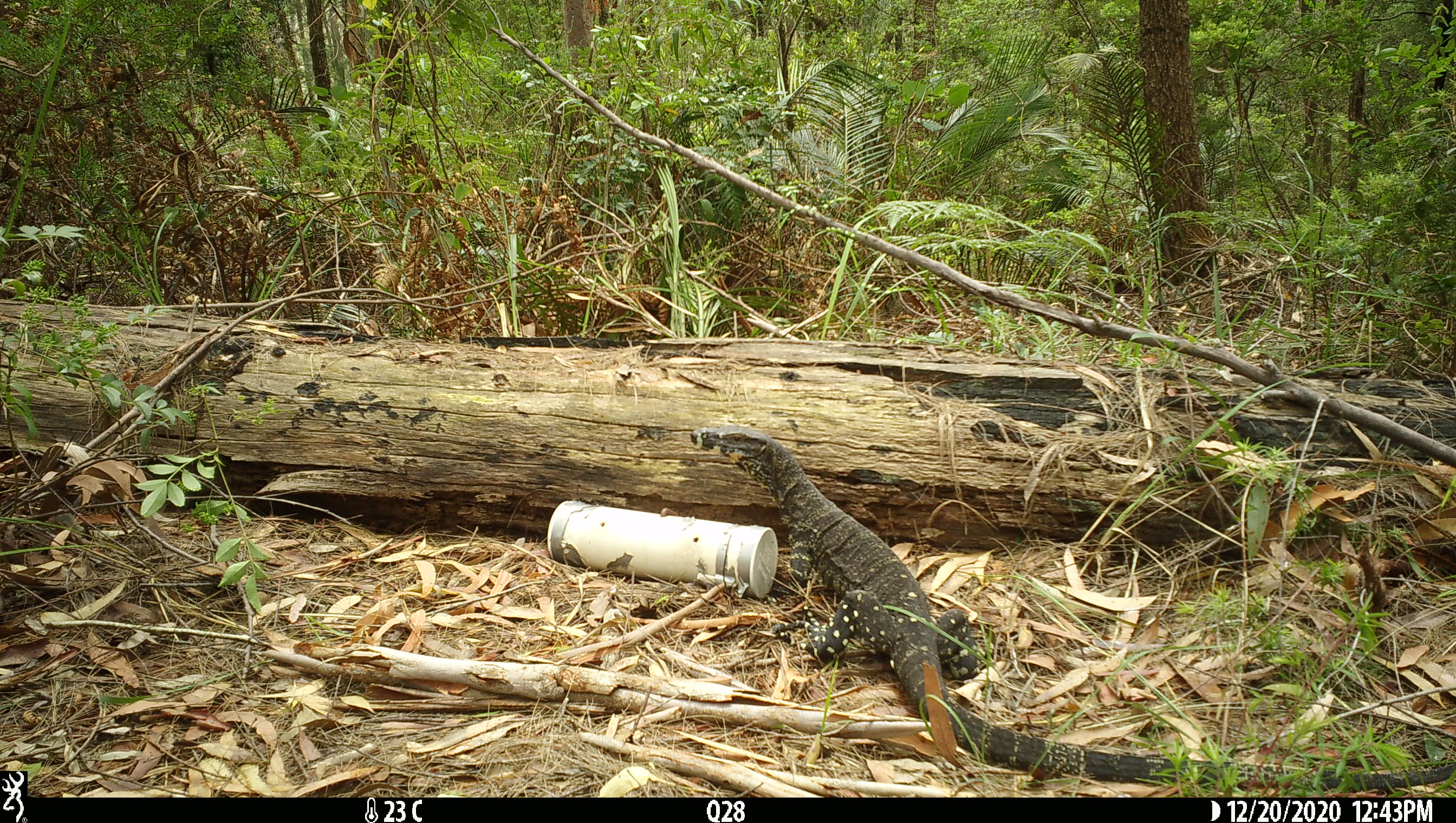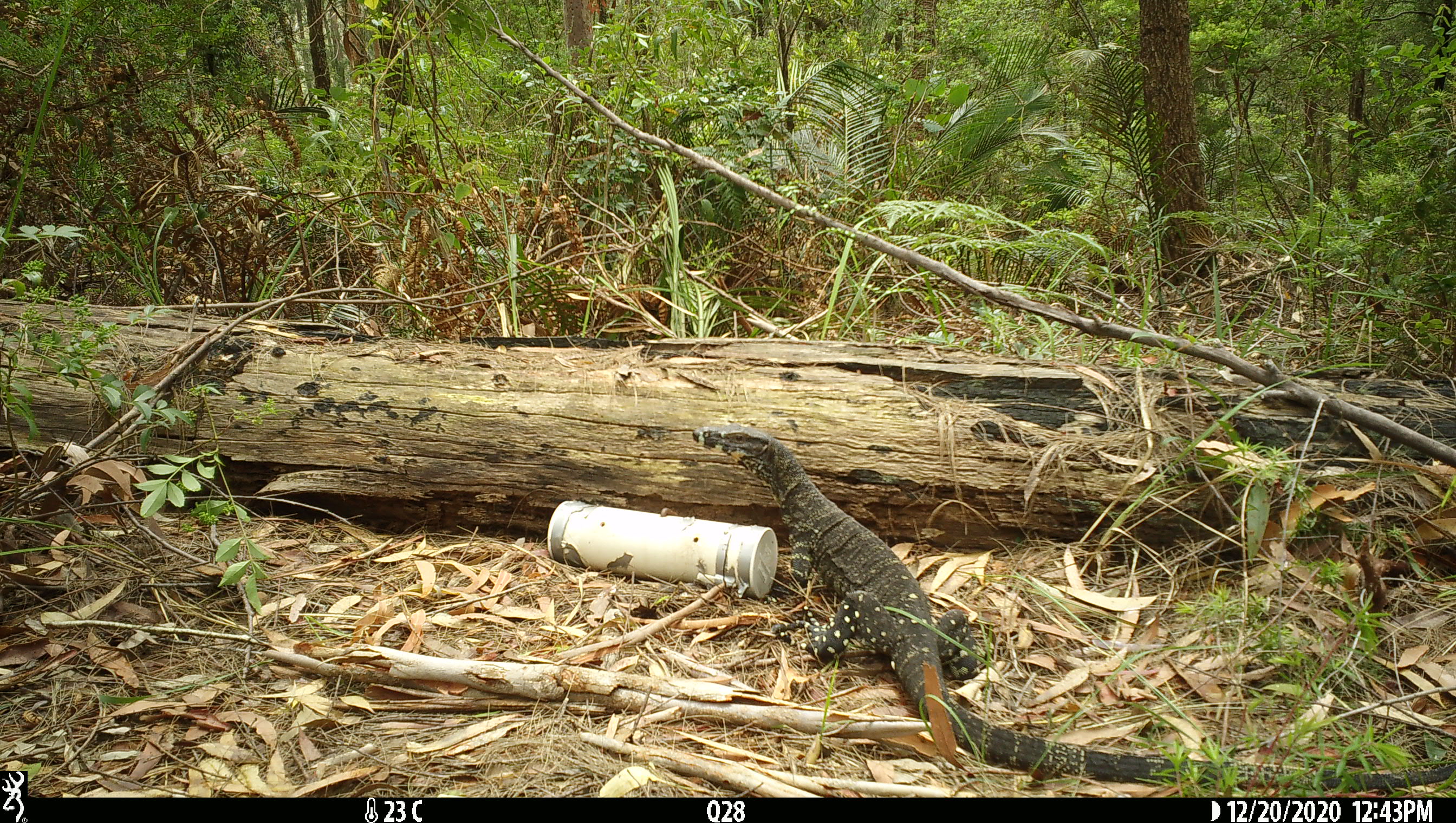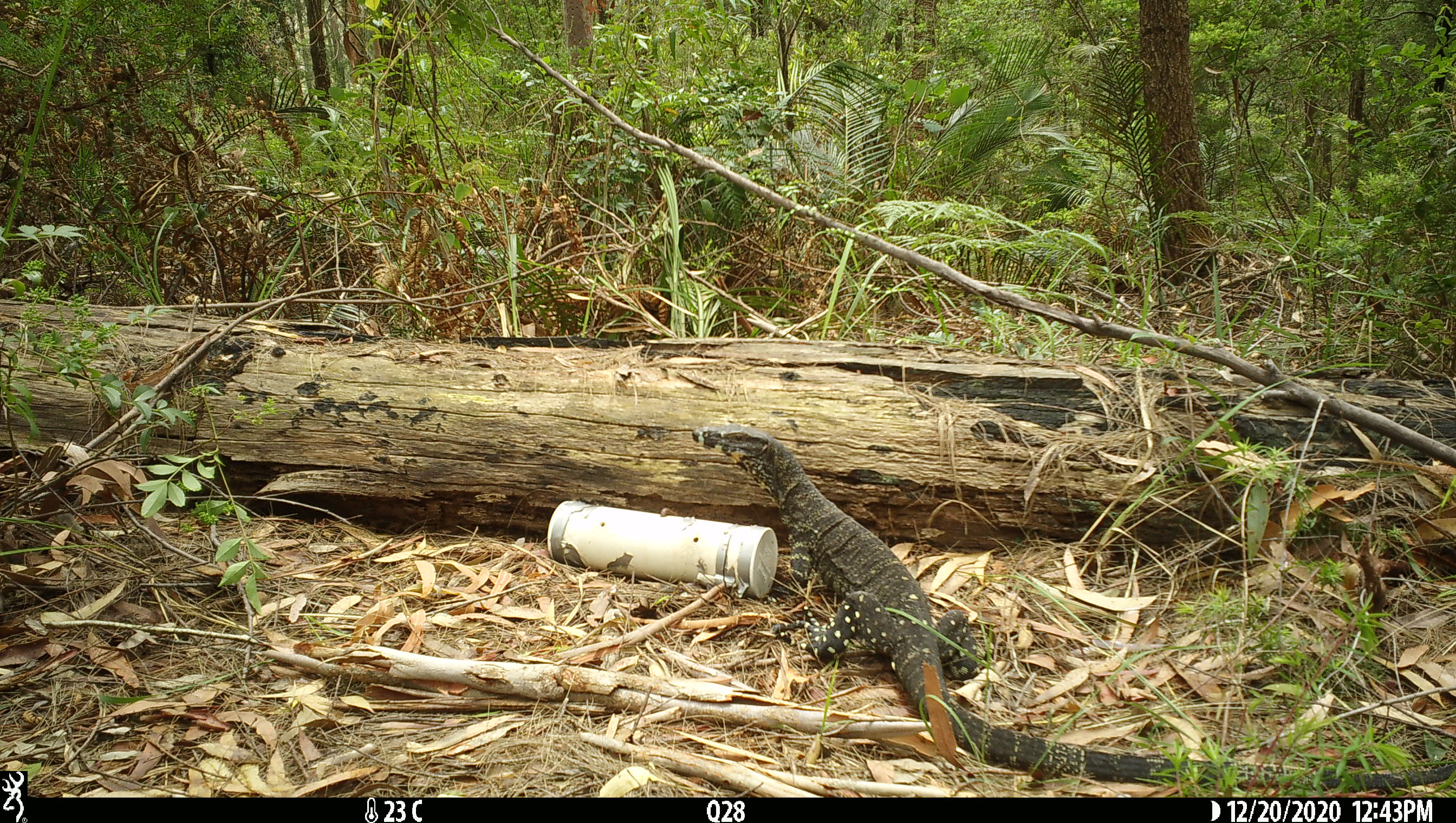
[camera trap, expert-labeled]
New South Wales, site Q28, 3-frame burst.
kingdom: Animalia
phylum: Chordata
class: Reptilia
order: Squamata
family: Varanidae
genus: Varanus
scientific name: Varanus varius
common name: lace monitor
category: goanna